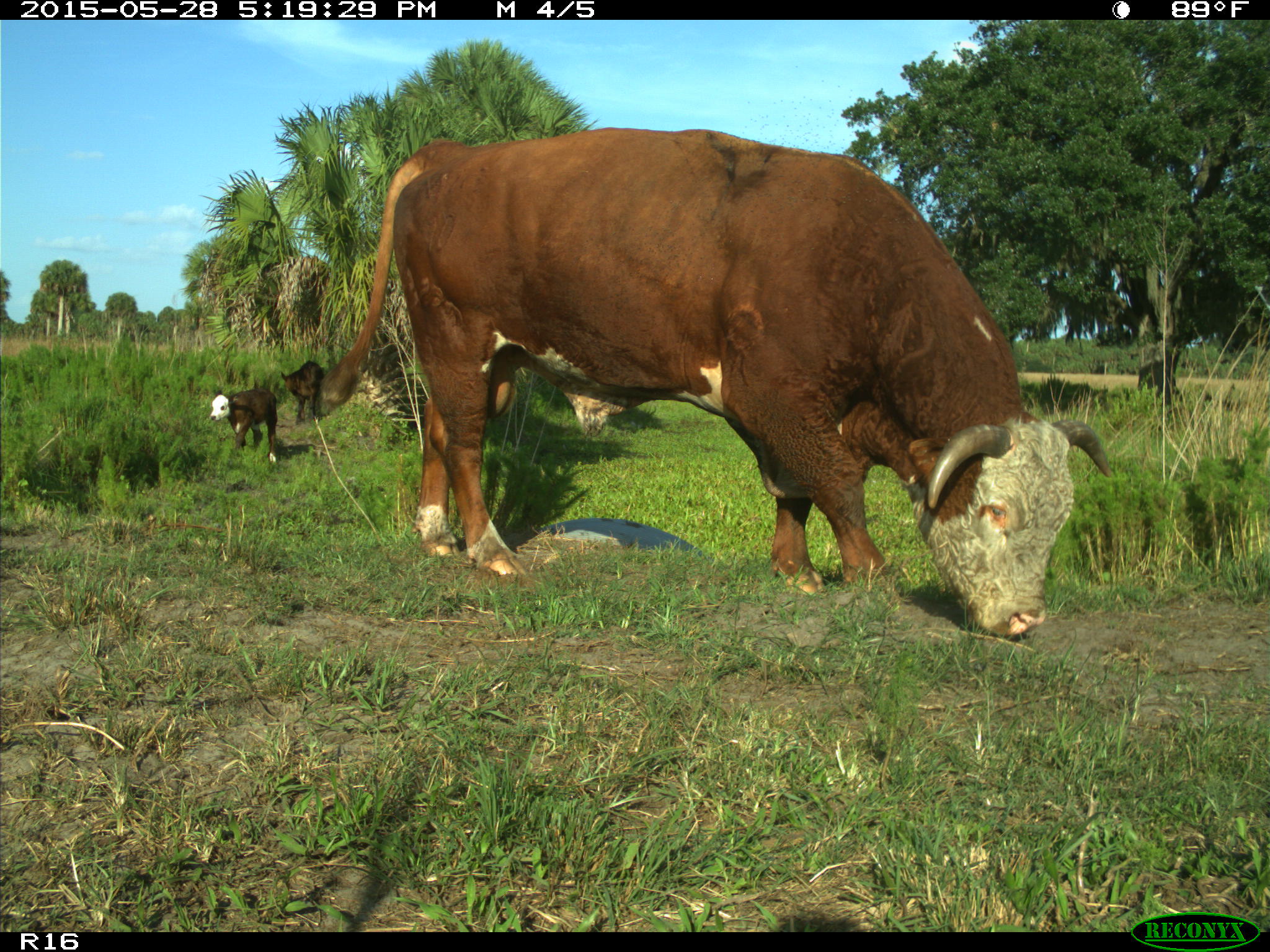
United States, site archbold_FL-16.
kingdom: Animalia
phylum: Chordata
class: Mammalia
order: Artiodactyla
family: Bovidae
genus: Bos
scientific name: Bos taurus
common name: domestic cow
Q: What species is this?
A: Bos taurus (domestic cow).